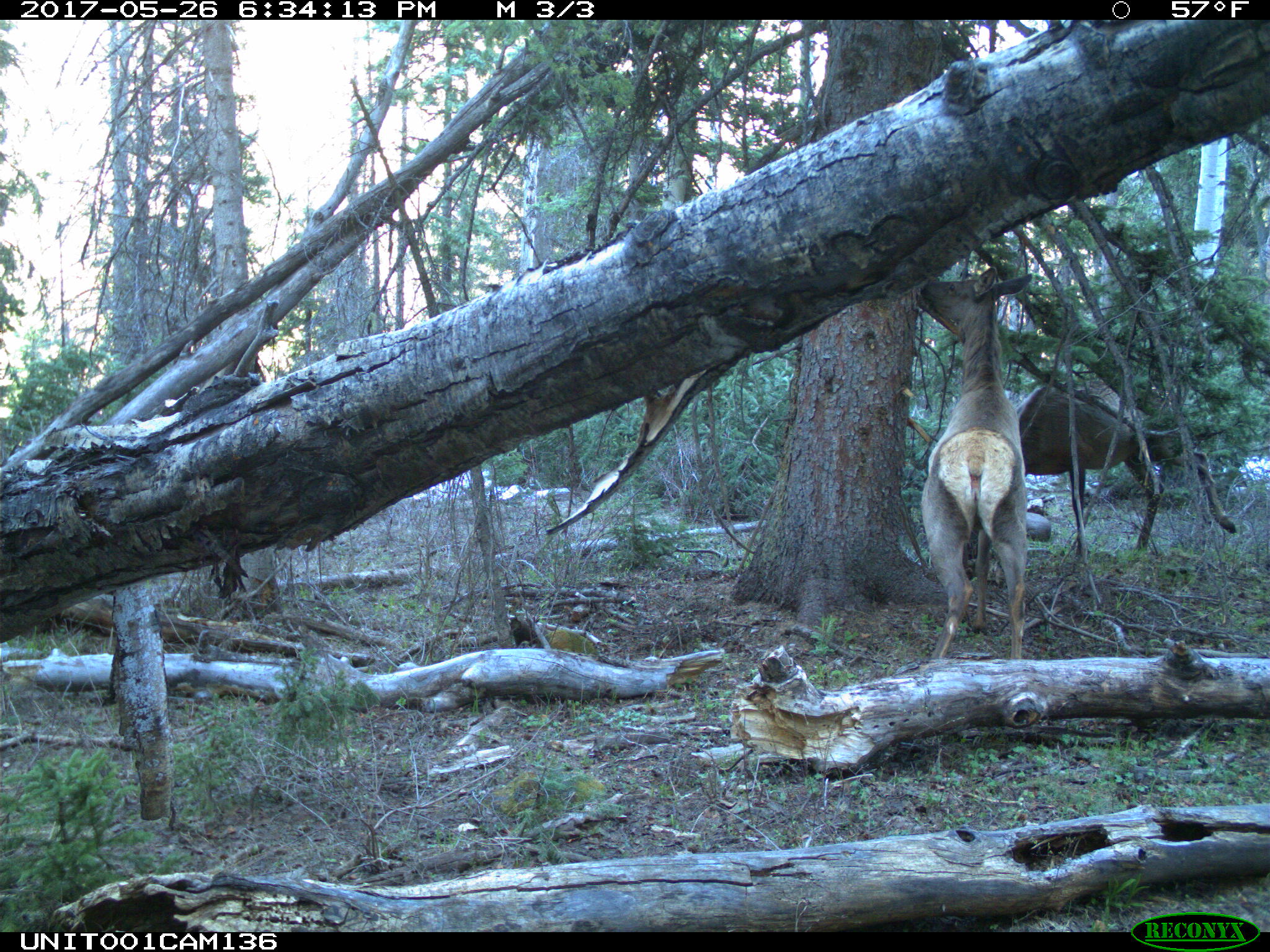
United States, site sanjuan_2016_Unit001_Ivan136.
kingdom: Animalia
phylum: Chordata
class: Mammalia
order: Artiodactyla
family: Cervidae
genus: Cervus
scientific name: Cervus elaphus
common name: red deer